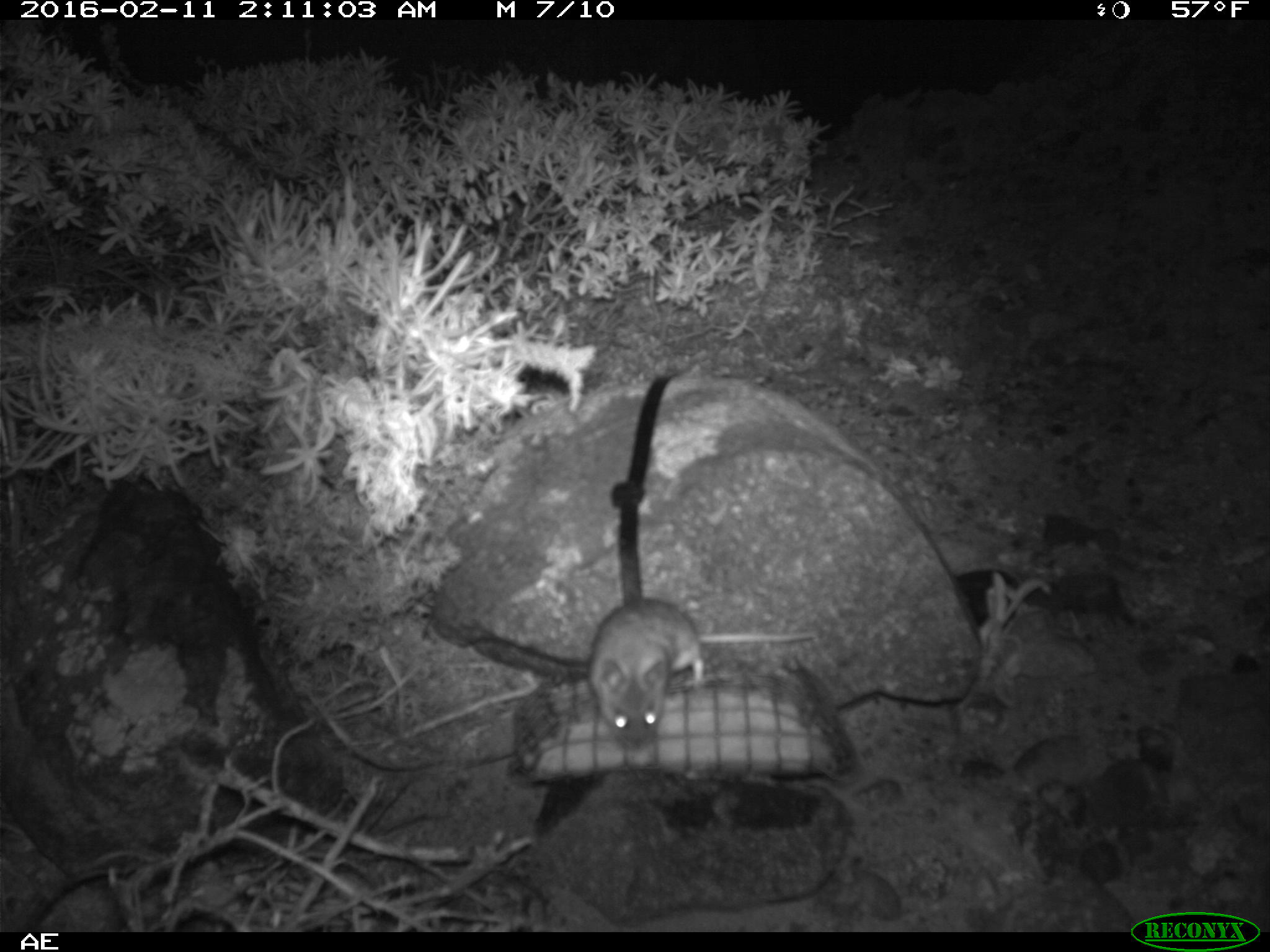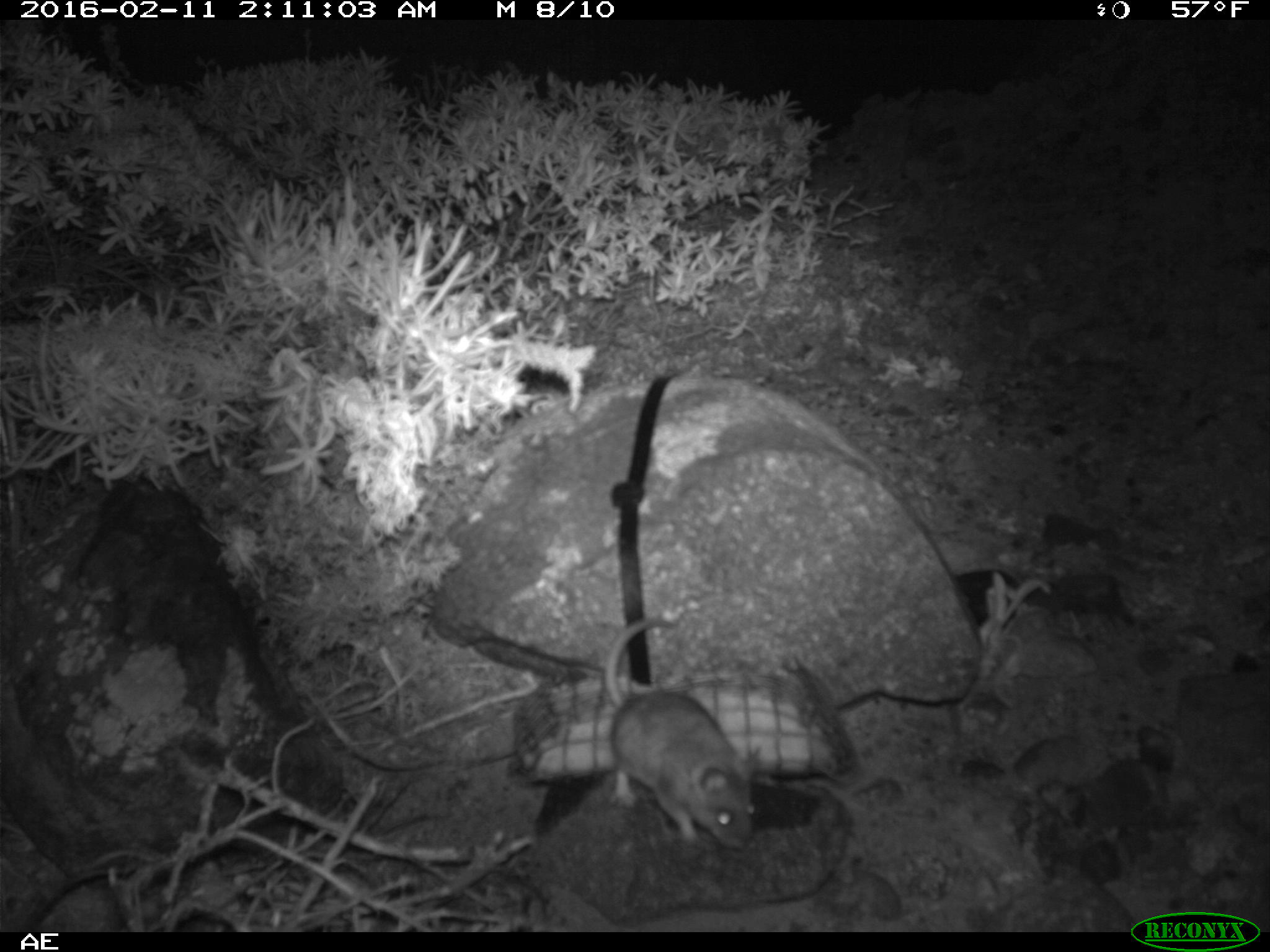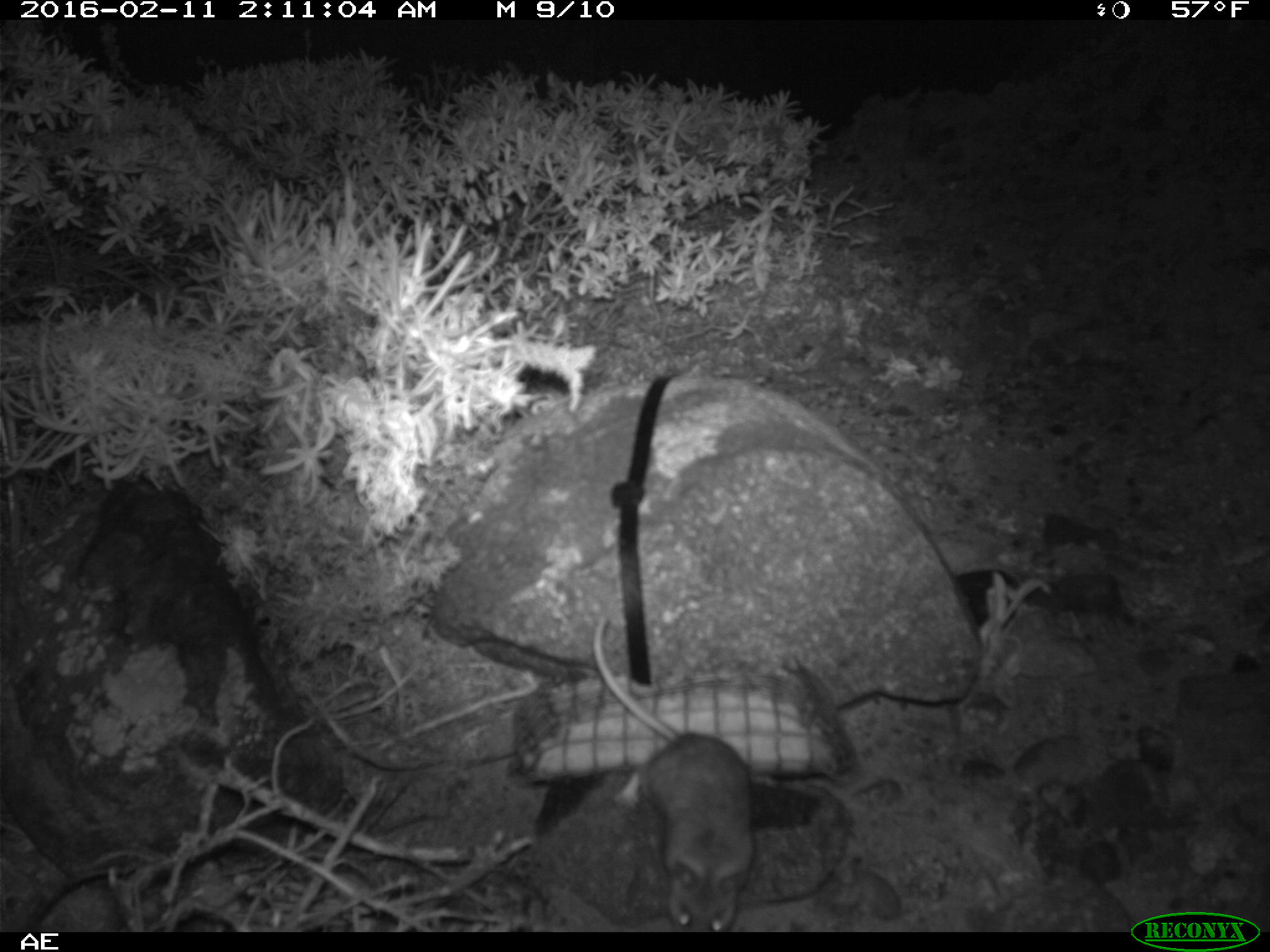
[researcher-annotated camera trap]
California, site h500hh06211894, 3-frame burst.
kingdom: Animalia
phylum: Chordata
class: Mammalia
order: Rodentia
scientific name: Rodentia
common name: rodent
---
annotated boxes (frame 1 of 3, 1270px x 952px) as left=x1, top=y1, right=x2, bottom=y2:
rodent: left=588, top=599, right=821, bottom=747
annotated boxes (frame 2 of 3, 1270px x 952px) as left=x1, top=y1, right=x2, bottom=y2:
rodent: left=602, top=610, right=758, bottom=847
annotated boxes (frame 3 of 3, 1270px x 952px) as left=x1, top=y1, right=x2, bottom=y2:
rodent: left=592, top=616, right=753, bottom=932